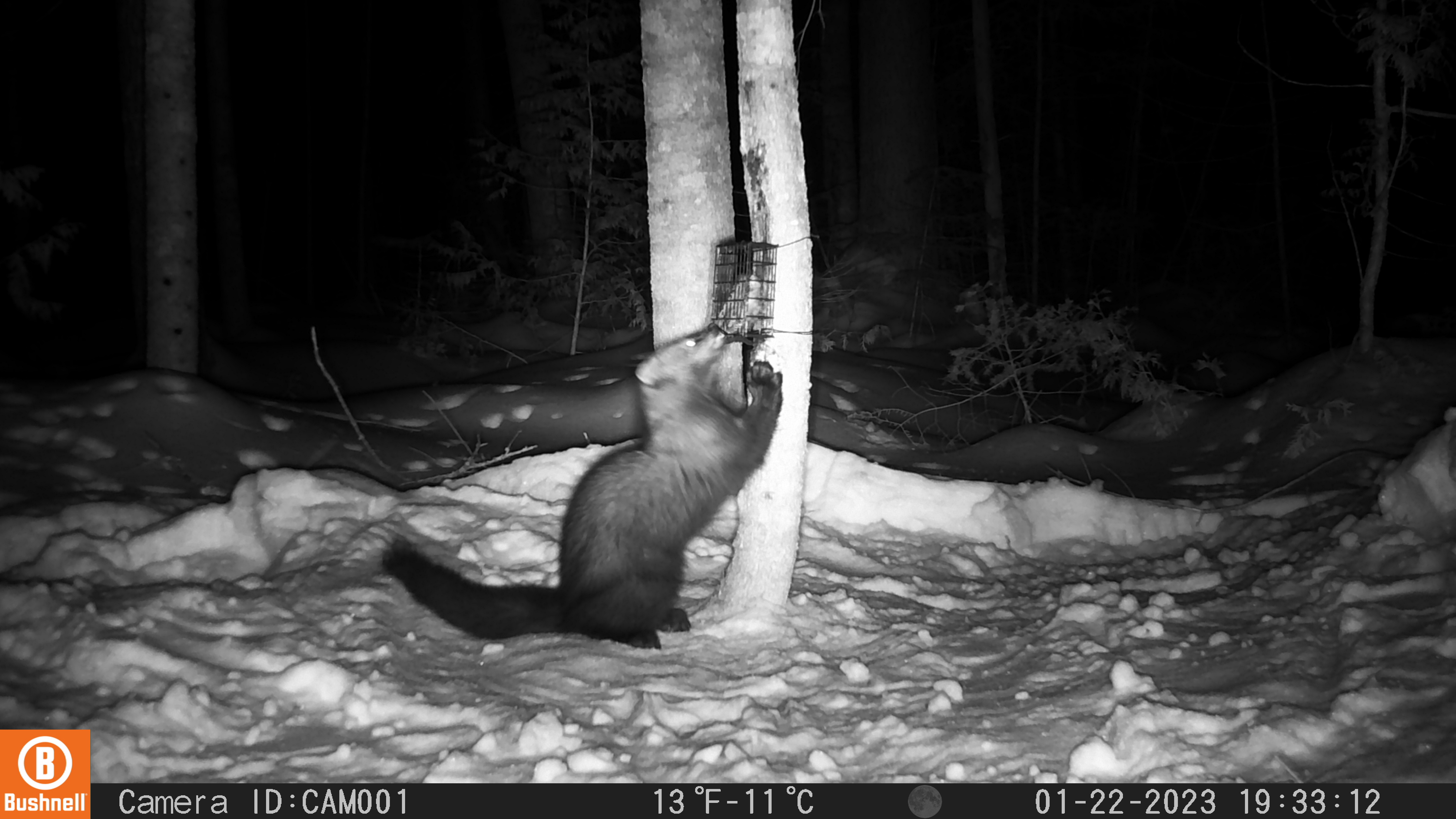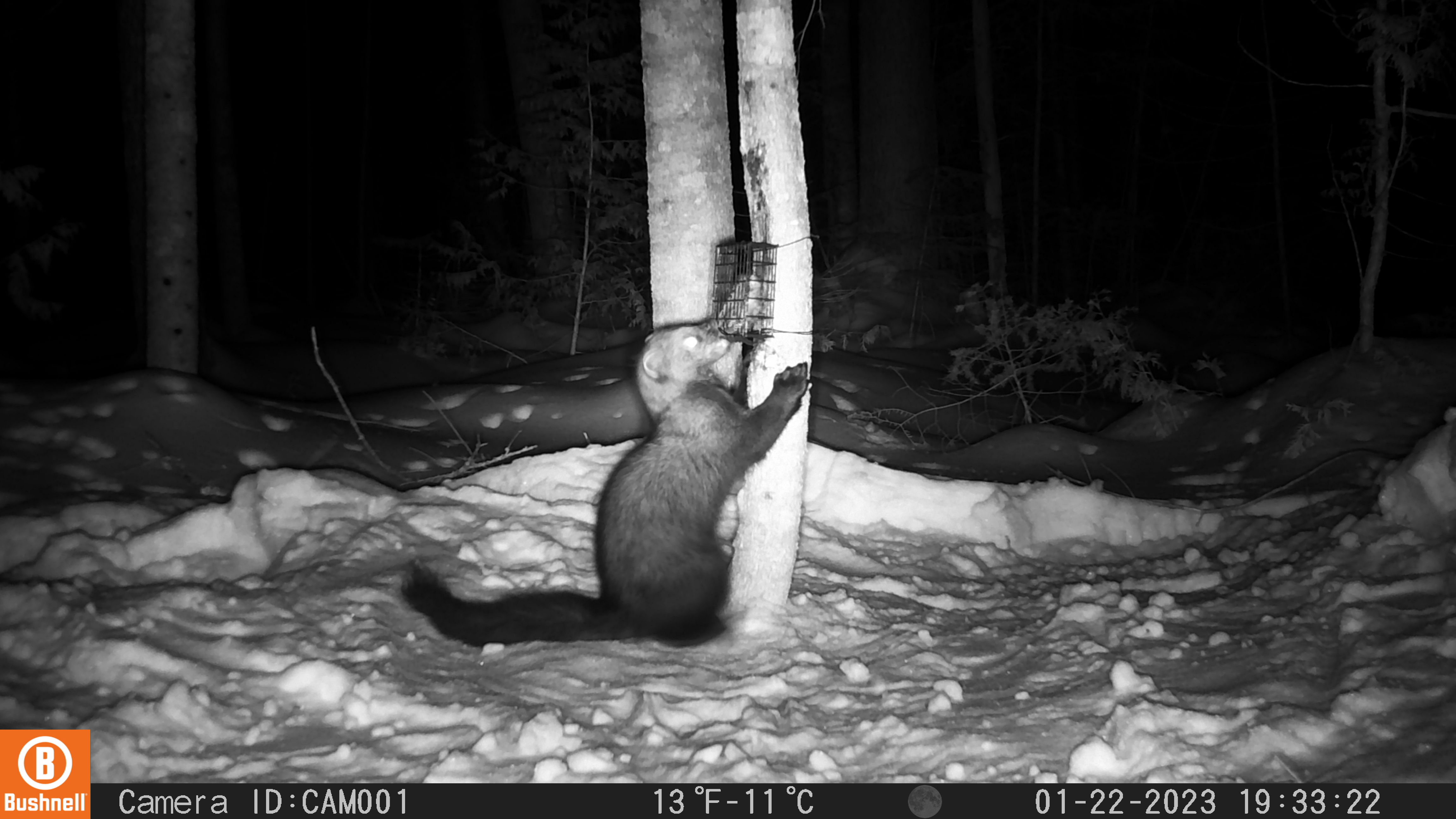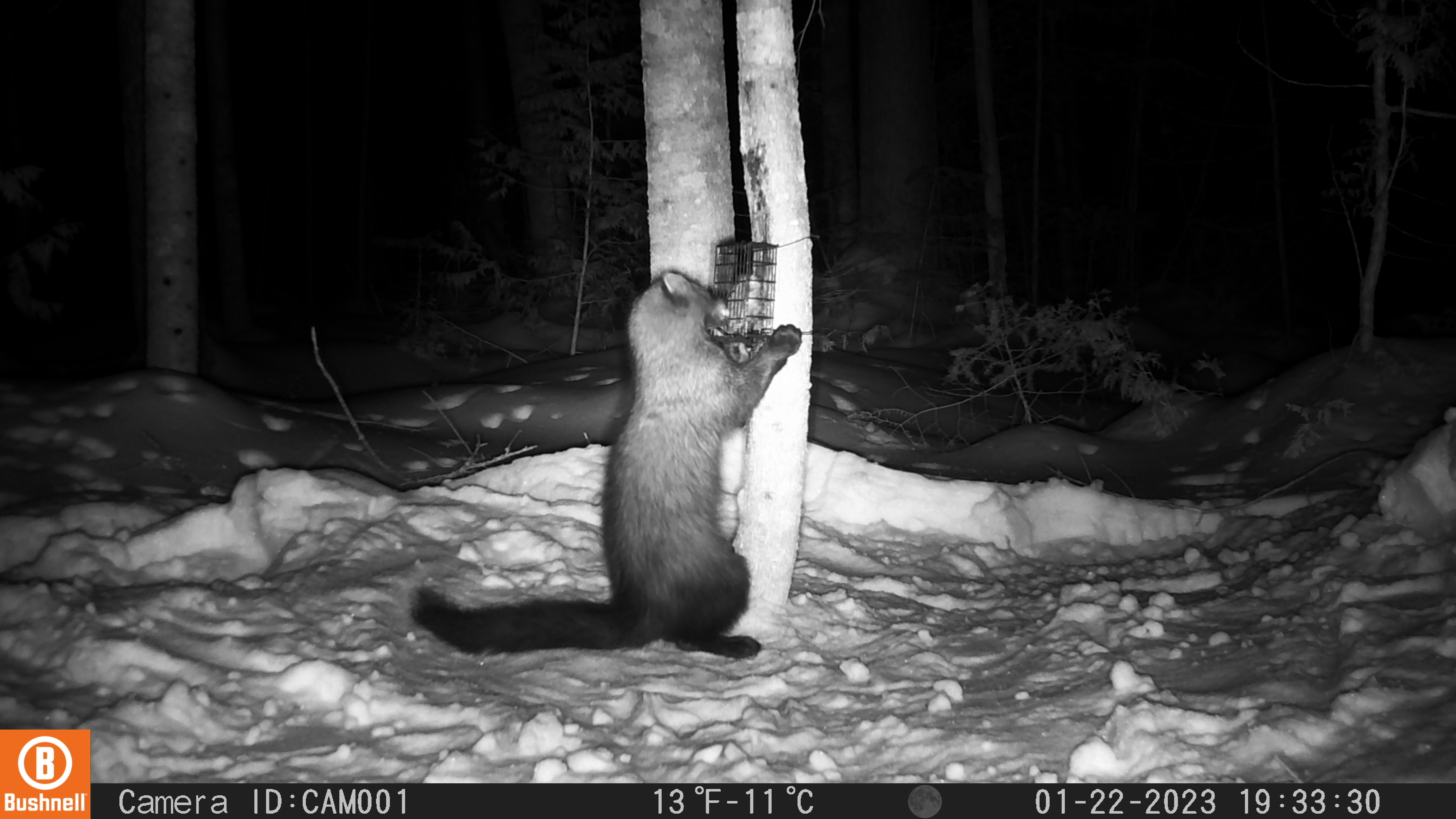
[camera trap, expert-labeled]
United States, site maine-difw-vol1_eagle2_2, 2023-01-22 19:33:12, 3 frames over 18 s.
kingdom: Animalia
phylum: Chordata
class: Mammalia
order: Carnivora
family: Mustelidae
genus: Pekania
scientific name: Pekania pennanti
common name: fisher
Fisher (Pekania pennanti).